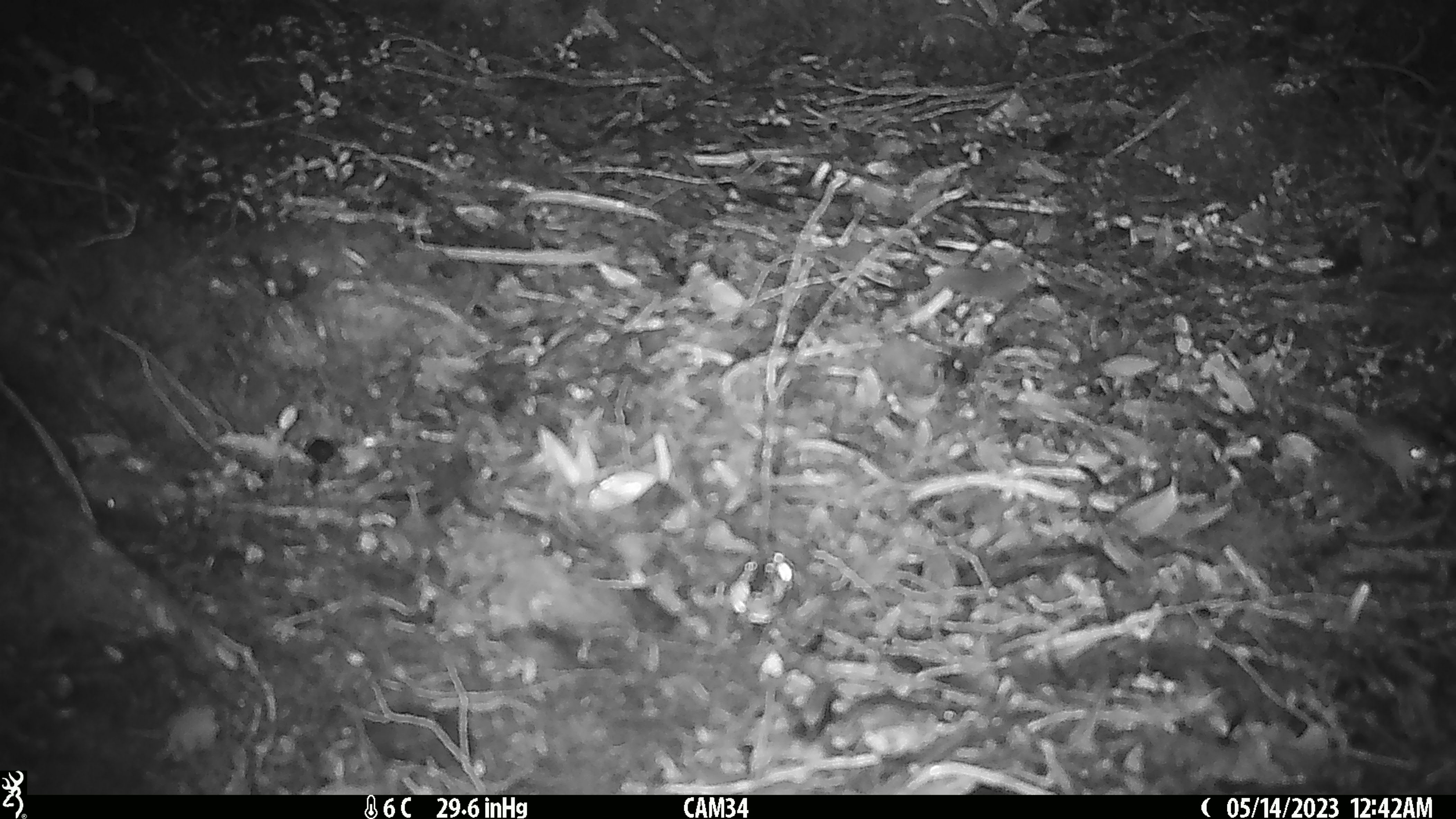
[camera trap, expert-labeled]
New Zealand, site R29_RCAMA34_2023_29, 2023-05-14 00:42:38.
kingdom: Animalia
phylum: Chordata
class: Mammalia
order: Rodentia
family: Muridae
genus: Mus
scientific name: Mus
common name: mouse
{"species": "mouse (Mus)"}